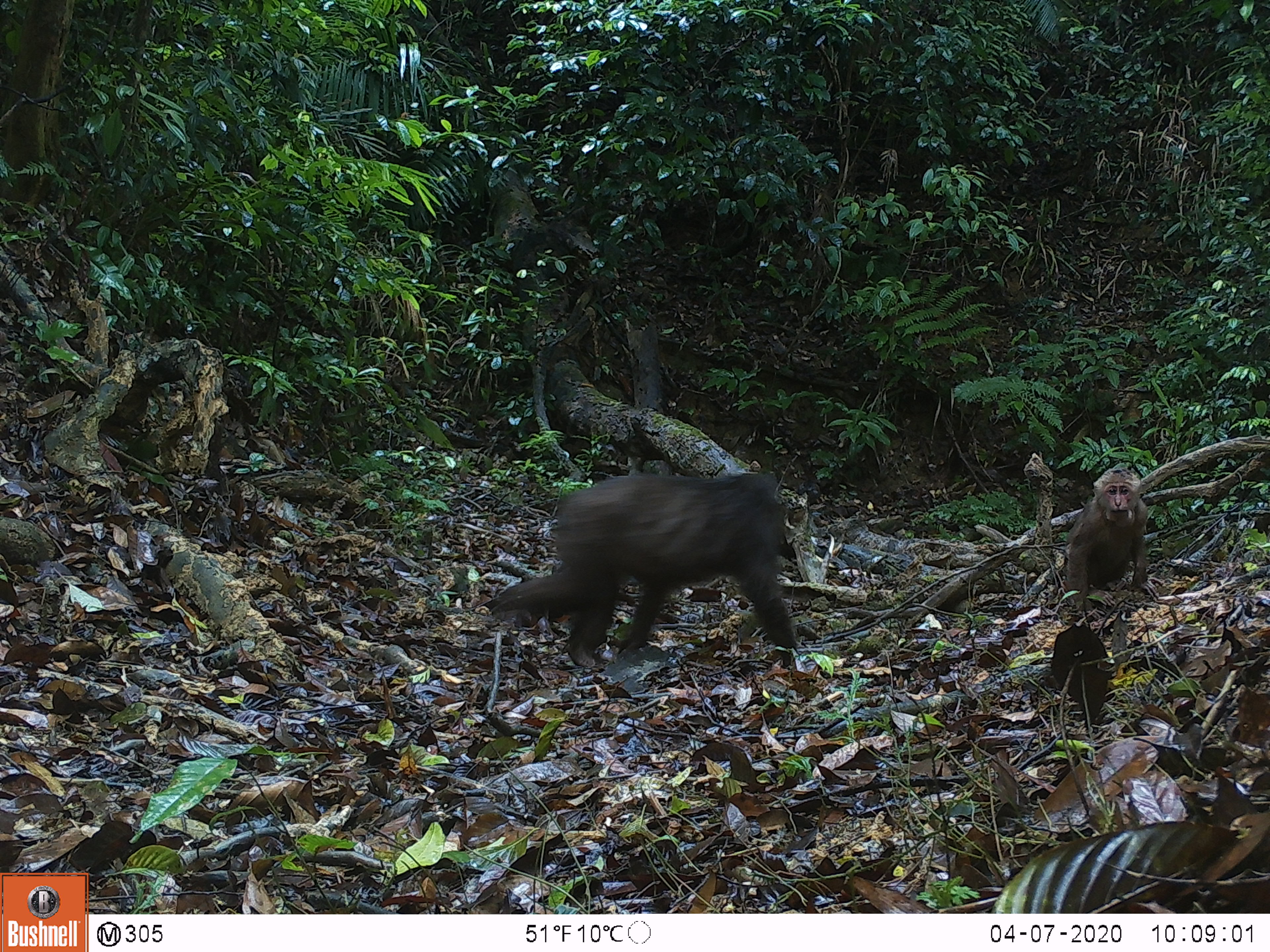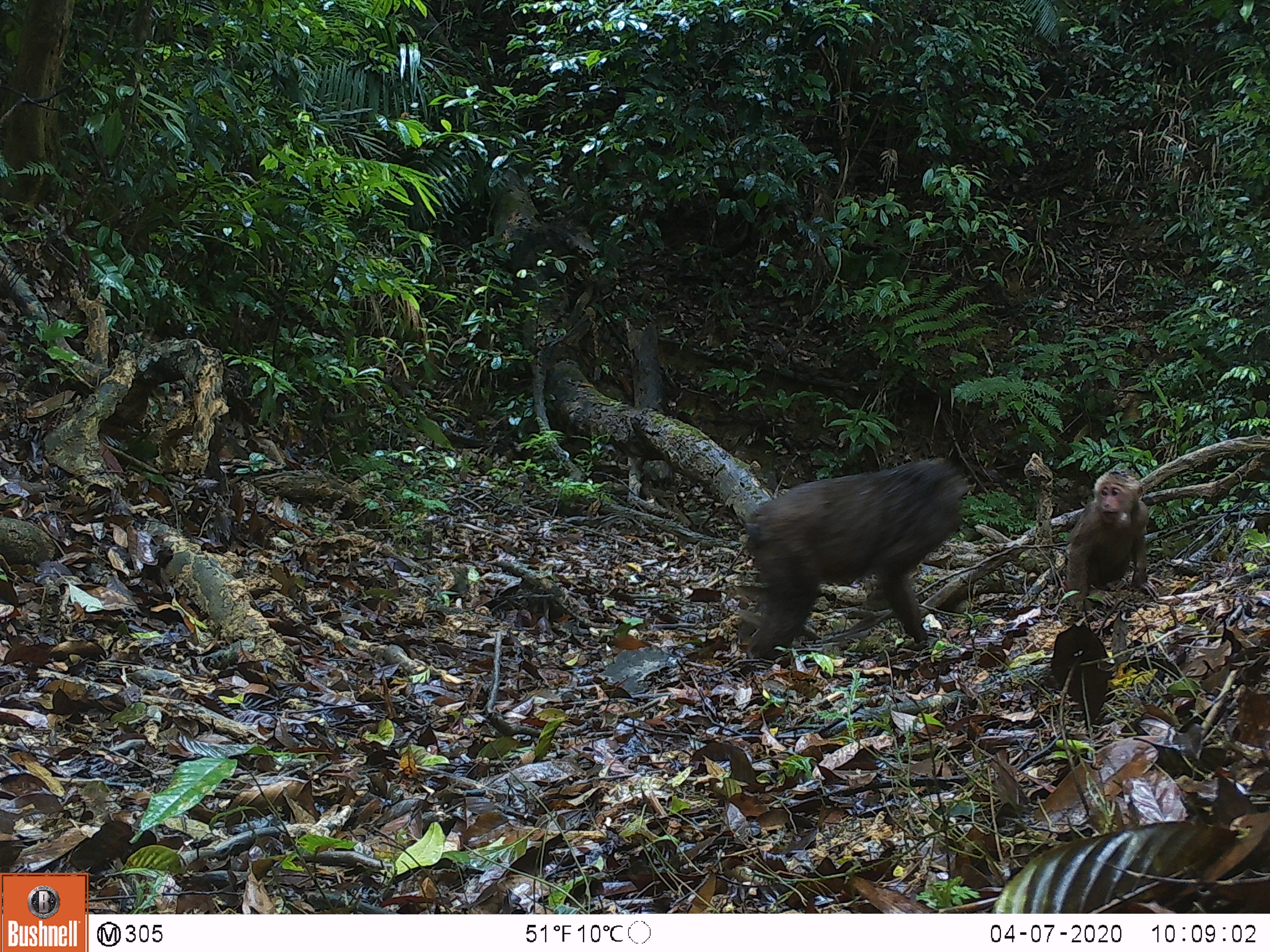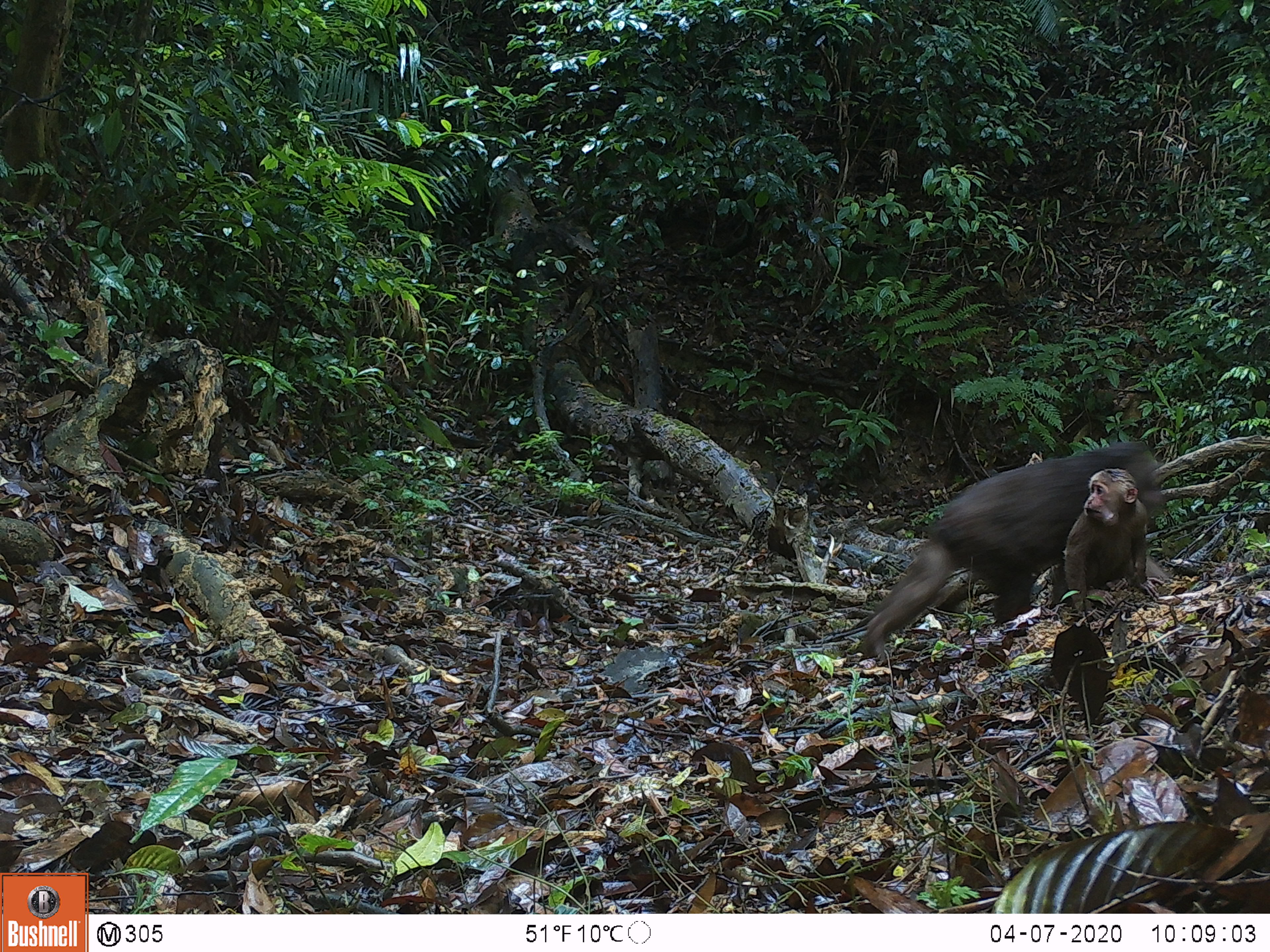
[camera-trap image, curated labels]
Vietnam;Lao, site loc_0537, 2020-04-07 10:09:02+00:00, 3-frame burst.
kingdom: Animalia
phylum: Chordata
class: Mammalia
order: Primates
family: Cercopithecidae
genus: Macaca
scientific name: Macaca arctoides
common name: stump-tailed macaque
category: stump tailed macaque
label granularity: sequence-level